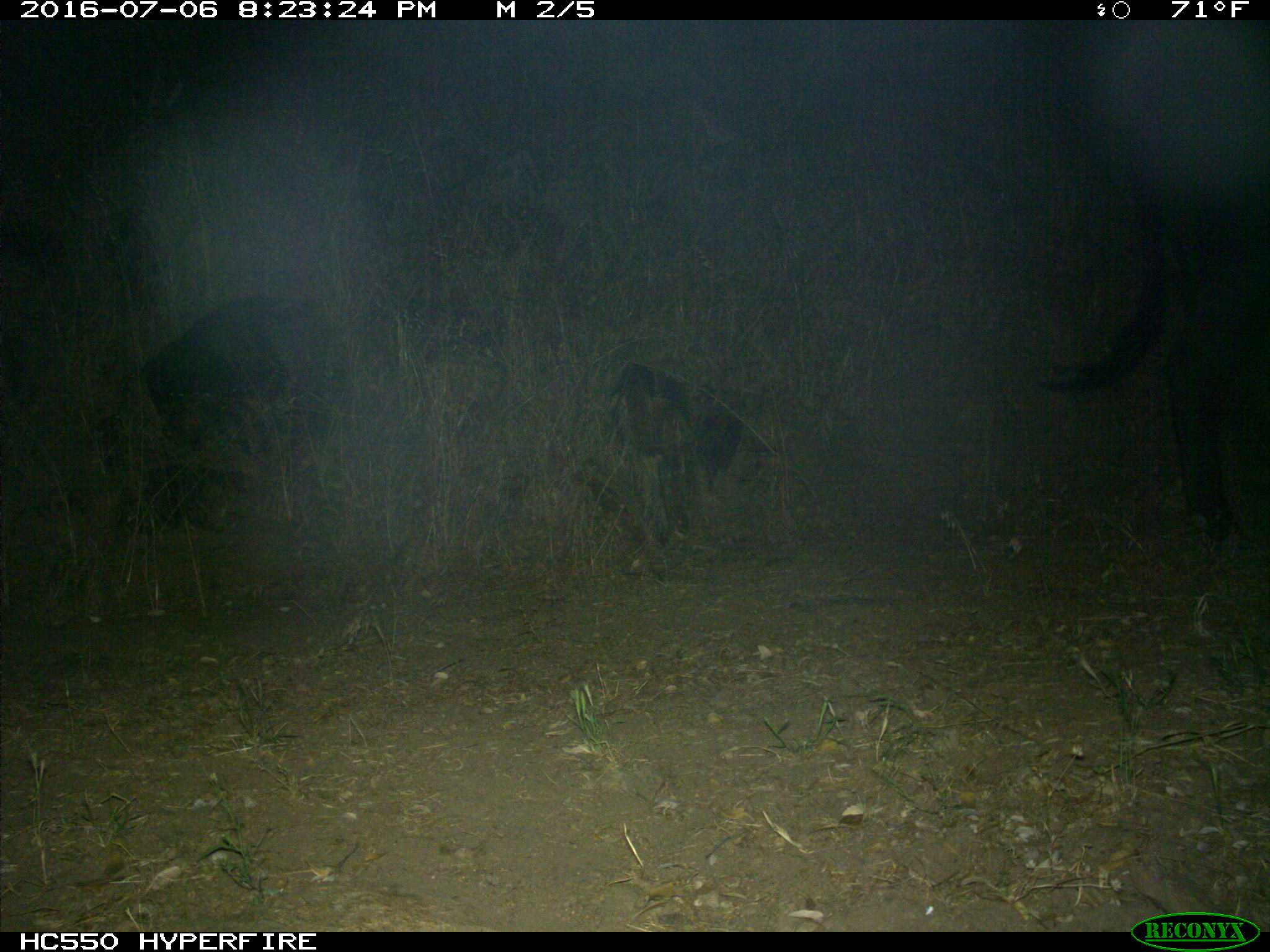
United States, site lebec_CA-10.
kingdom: Animalia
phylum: Chordata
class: Mammalia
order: Artiodactyla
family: Bovidae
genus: Bos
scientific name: Bos taurus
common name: domestic cow